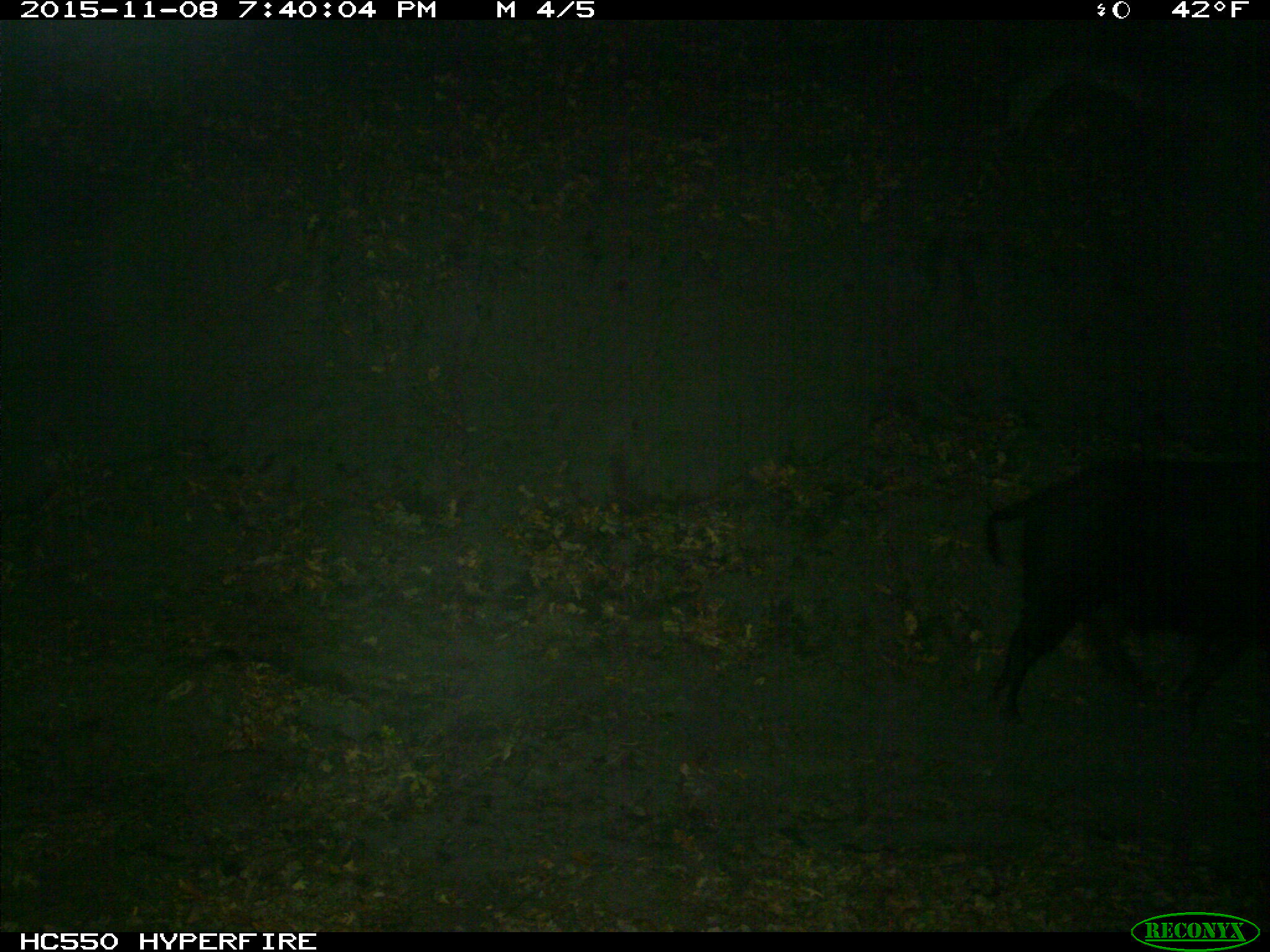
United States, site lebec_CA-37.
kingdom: Animalia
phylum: Chordata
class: Mammalia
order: Artiodactyla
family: Suidae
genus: Sus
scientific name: Sus scrofa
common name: wild boar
Sus scrofa (wild boar).